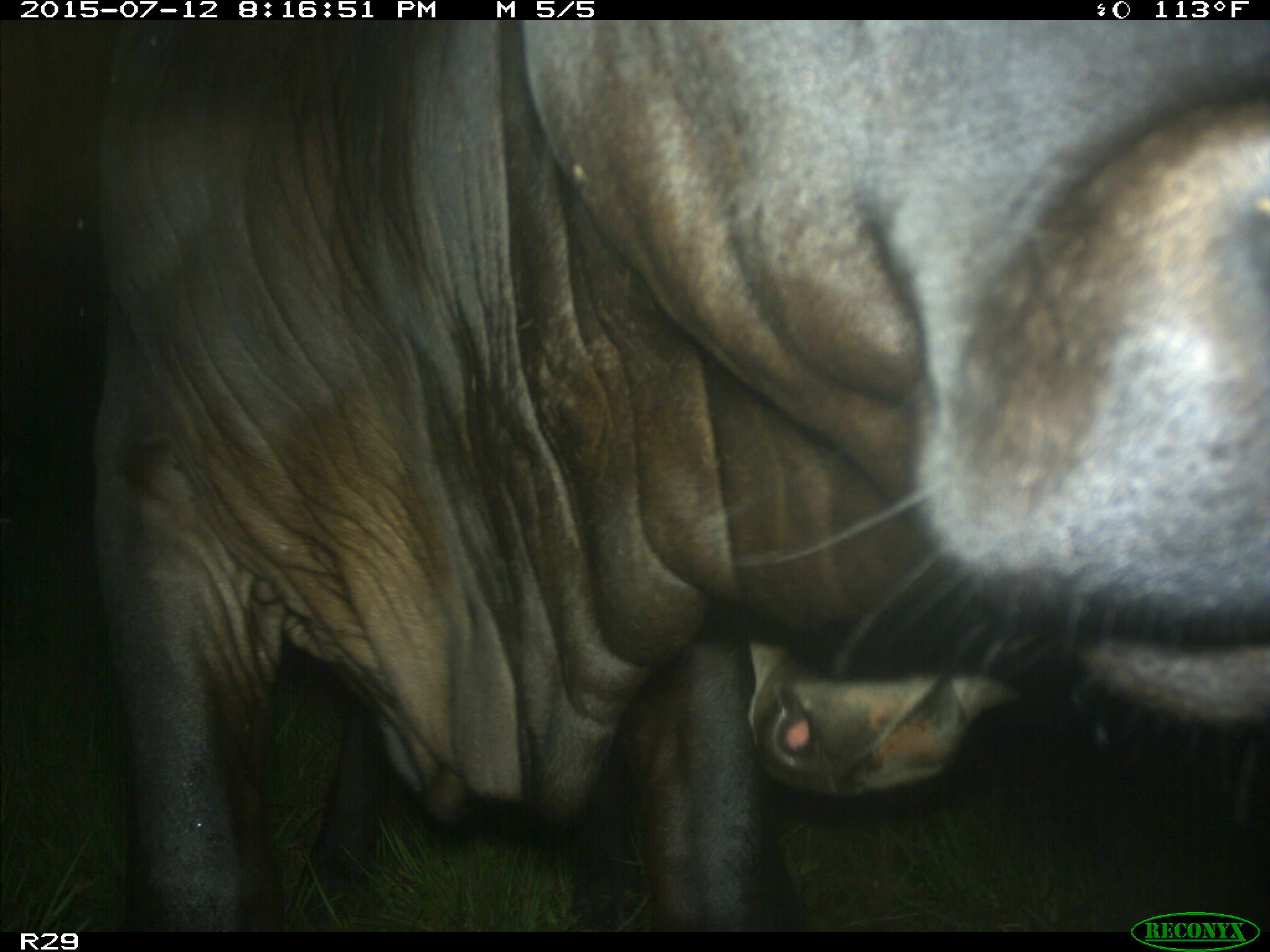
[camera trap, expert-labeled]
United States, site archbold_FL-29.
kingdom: Animalia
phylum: Chordata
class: Mammalia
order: Artiodactyla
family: Bovidae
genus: Bos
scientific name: Bos taurus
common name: domestic cow